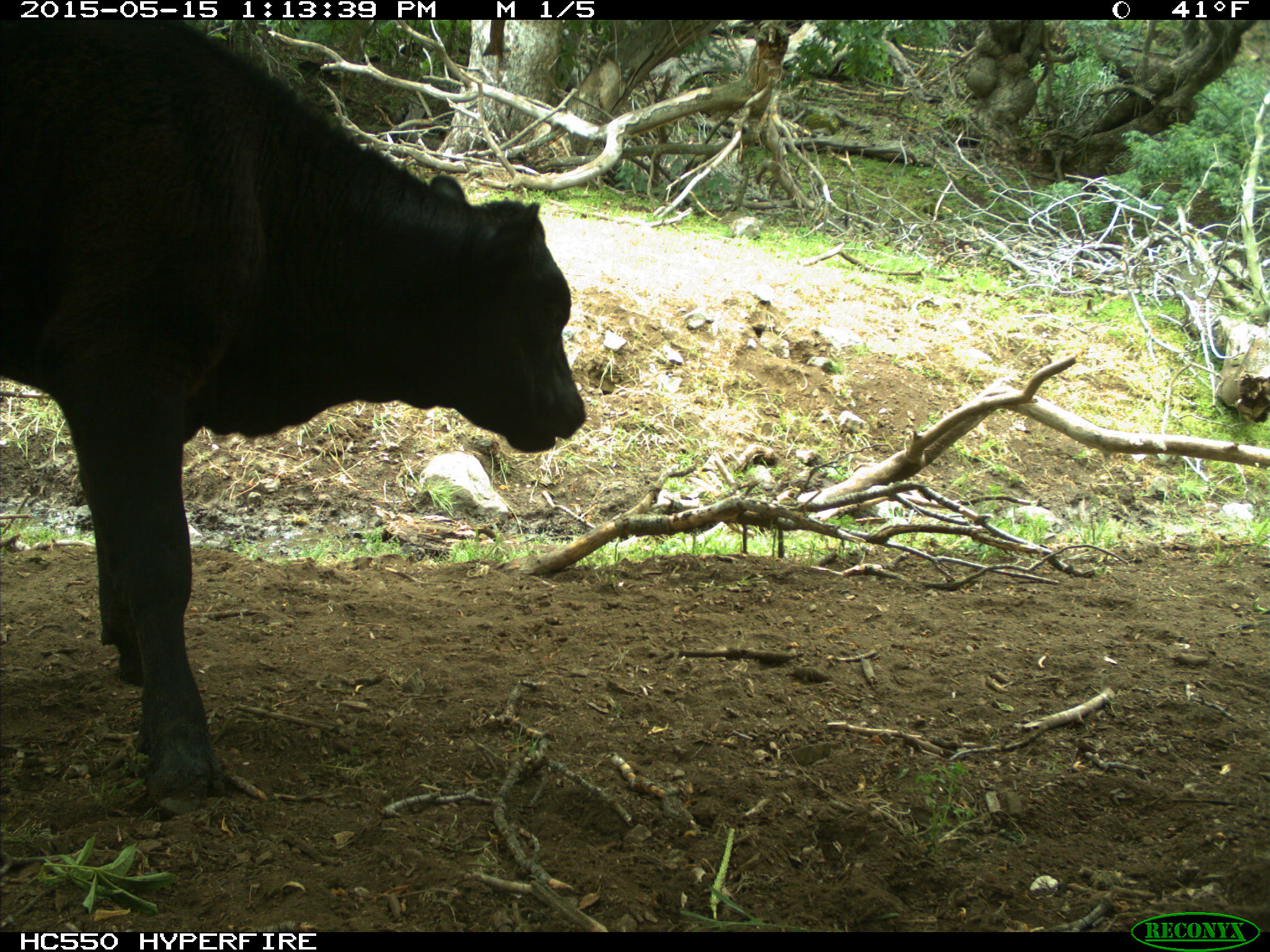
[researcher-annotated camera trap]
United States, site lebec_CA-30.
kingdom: Animalia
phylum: Chordata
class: Mammalia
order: Artiodactyla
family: Bovidae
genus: Bos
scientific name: Bos taurus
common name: domestic cow